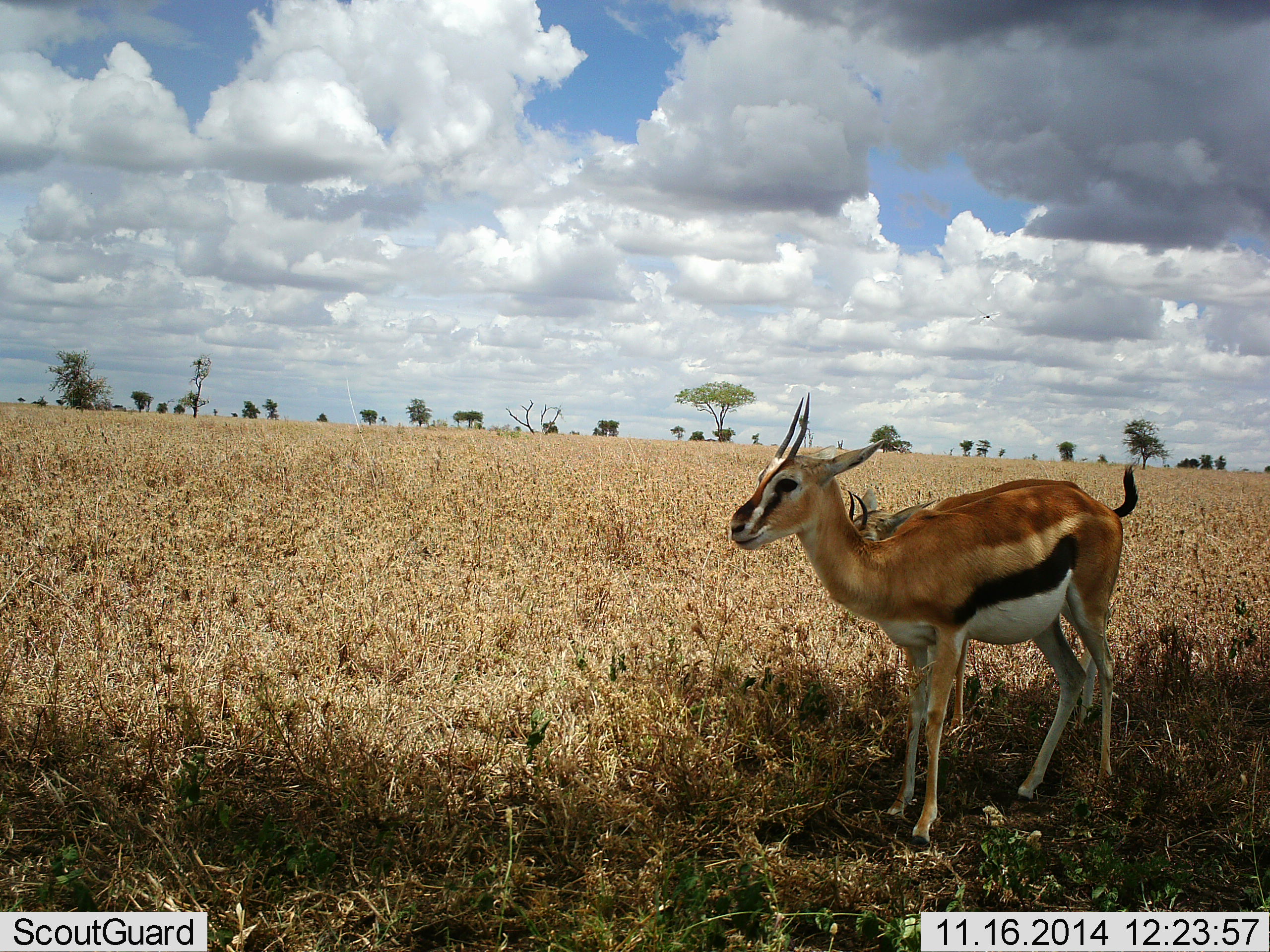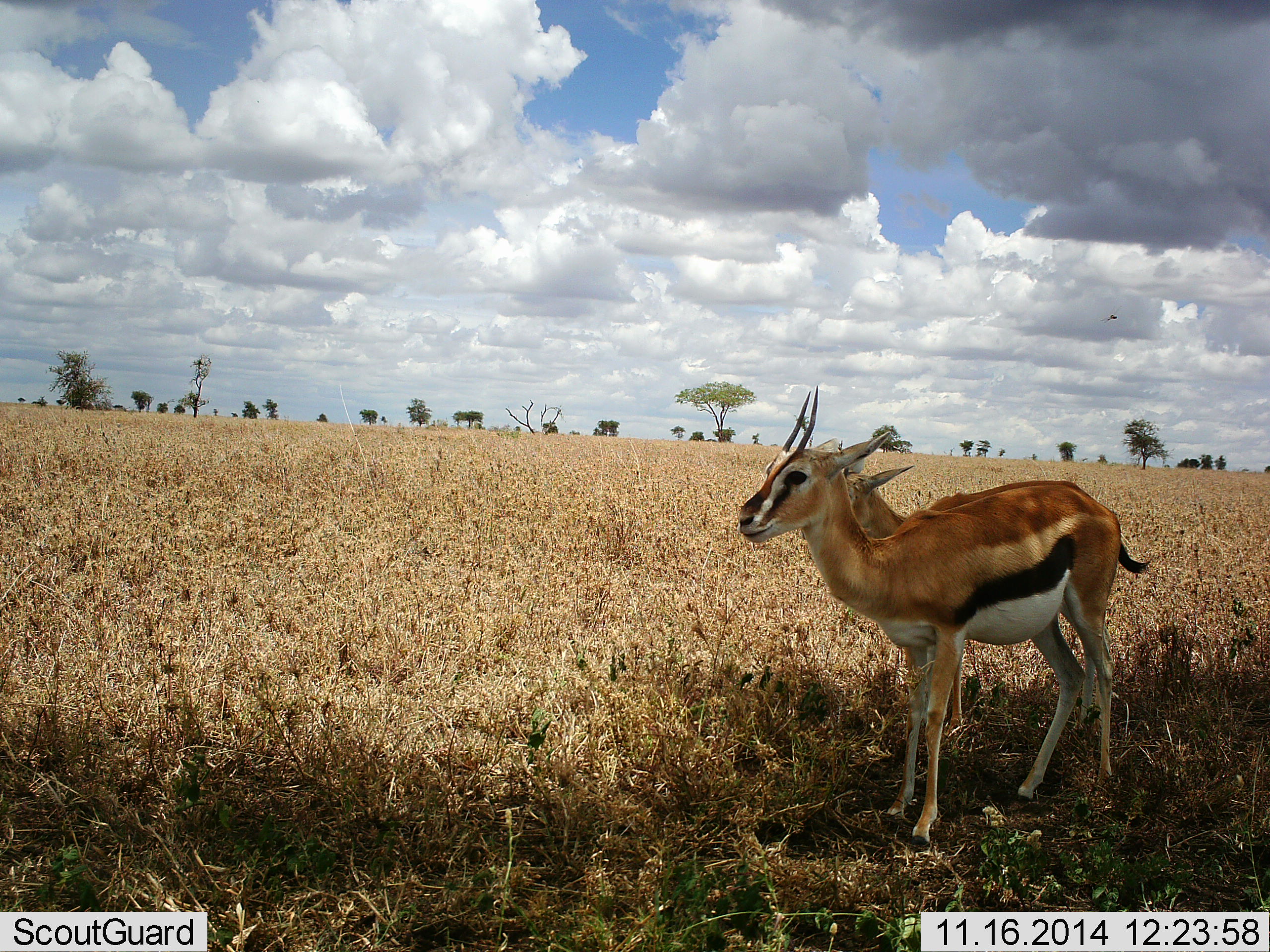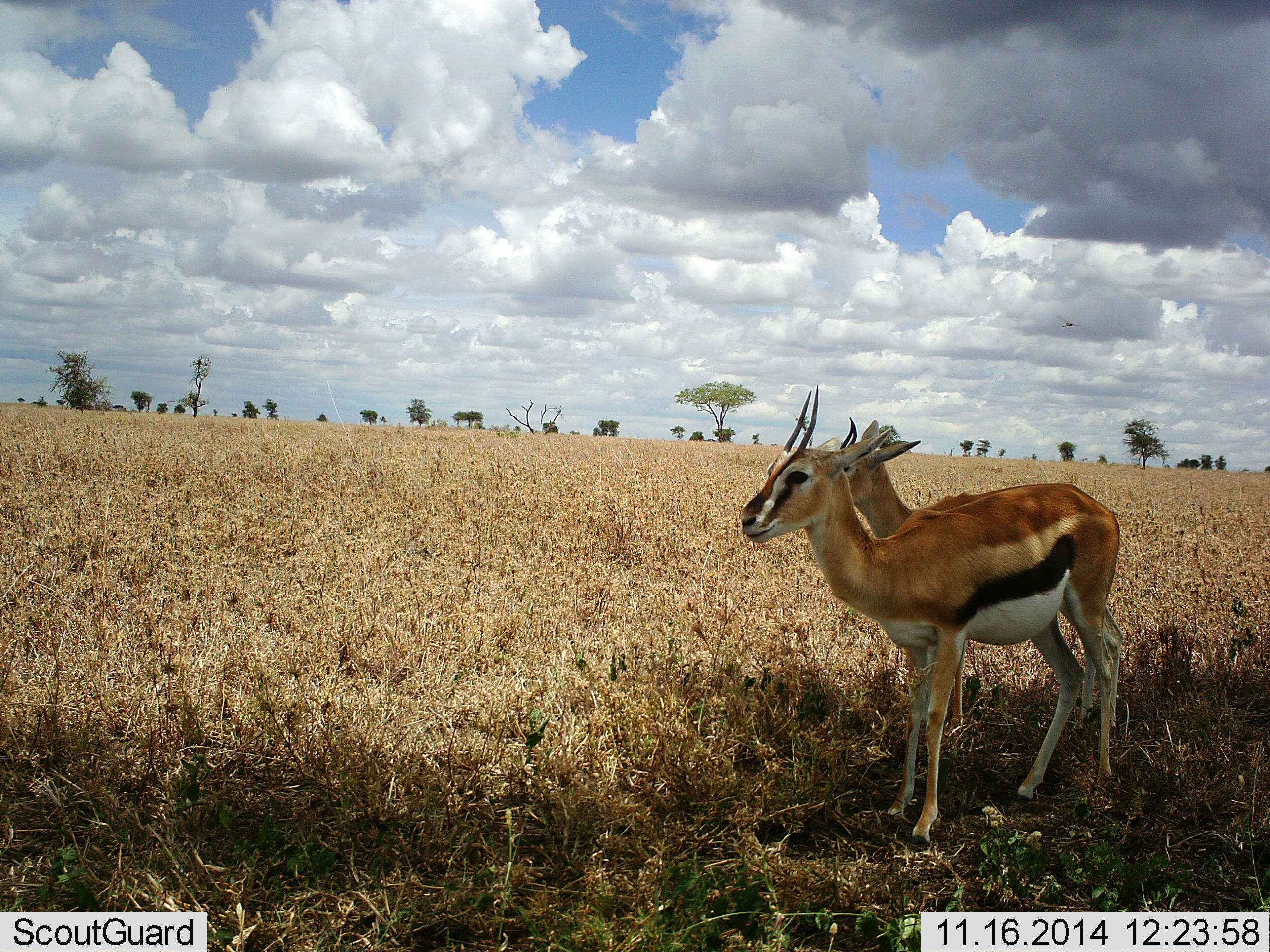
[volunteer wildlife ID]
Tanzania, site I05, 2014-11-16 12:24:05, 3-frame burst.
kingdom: Animalia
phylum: Chordata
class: Mammalia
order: Artiodactyla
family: Bovidae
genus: Eudorcas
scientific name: Eudorcas thomsonii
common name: thomson's gazelle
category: gazellethomsons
Gazellethomsons (thomson's gazelle) (Eudorcas thomsonii), count 2. Behavior (volunteer vote fractions): standing 100%, resting 0%, moving 0%, interacting 0%. Young present (vote fraction): 0%. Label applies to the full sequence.